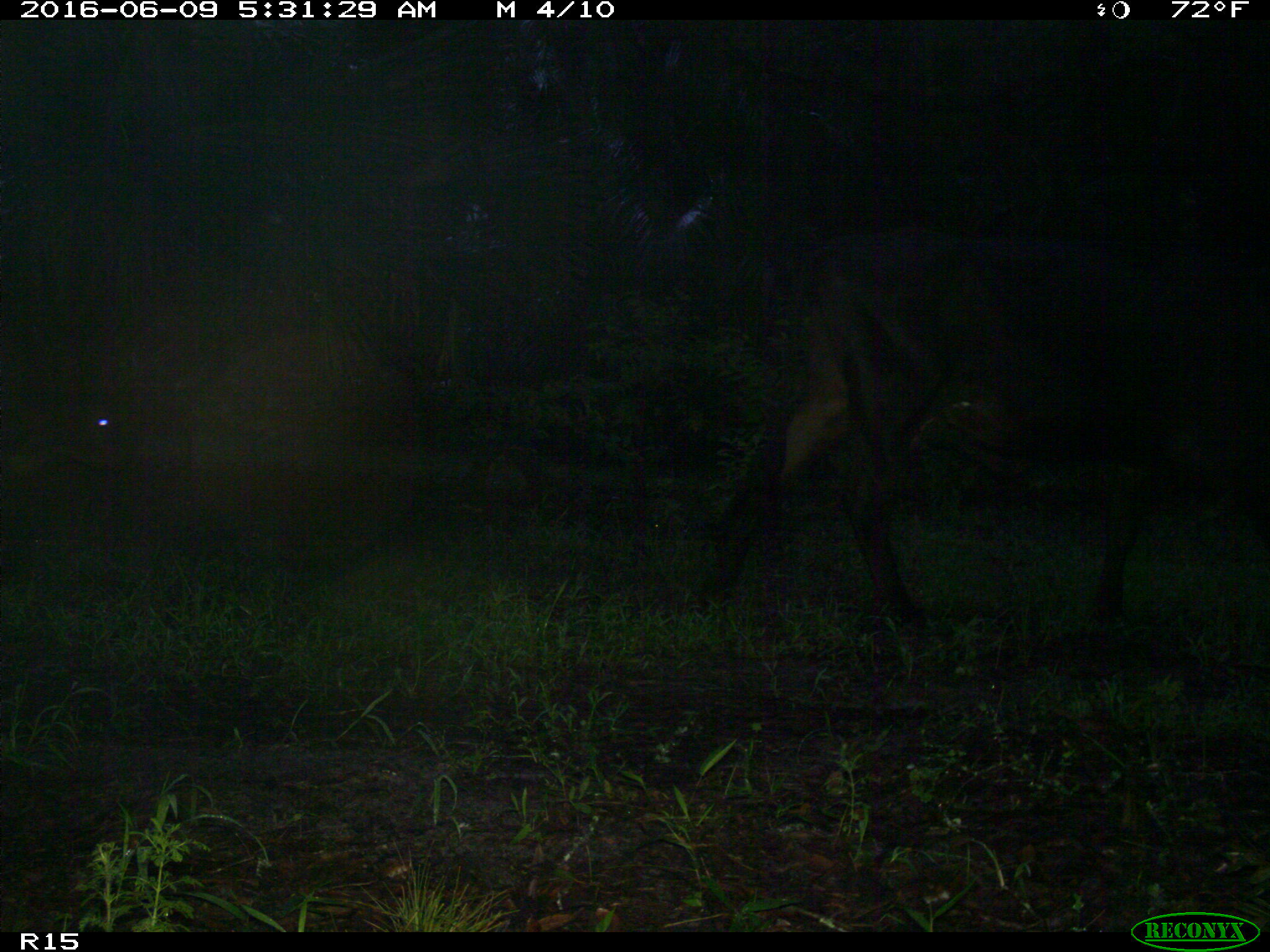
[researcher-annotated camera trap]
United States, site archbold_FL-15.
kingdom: Animalia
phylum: Chordata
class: Mammalia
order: Artiodactyla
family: Bovidae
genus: Bos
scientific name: Bos taurus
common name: domestic cow